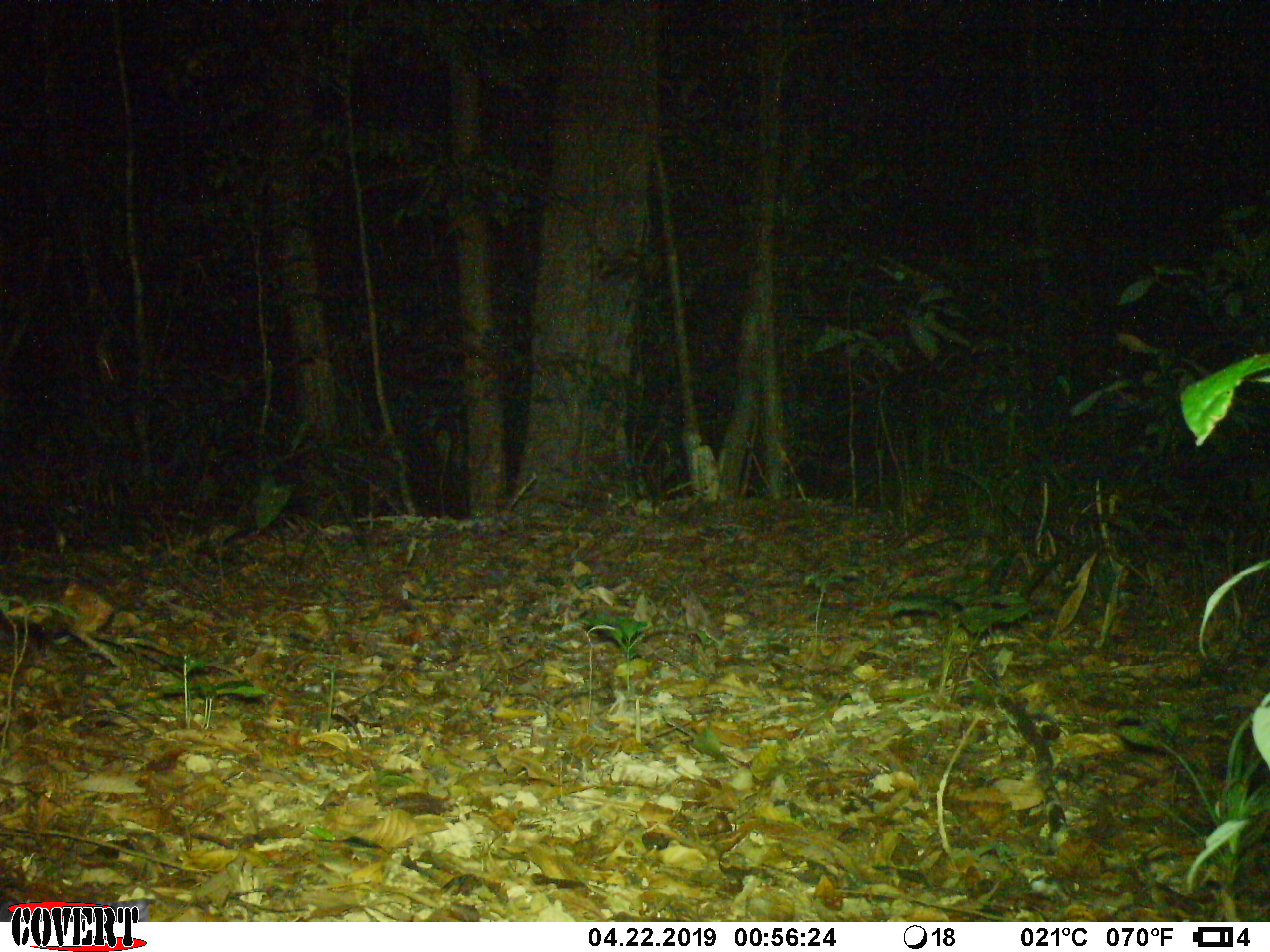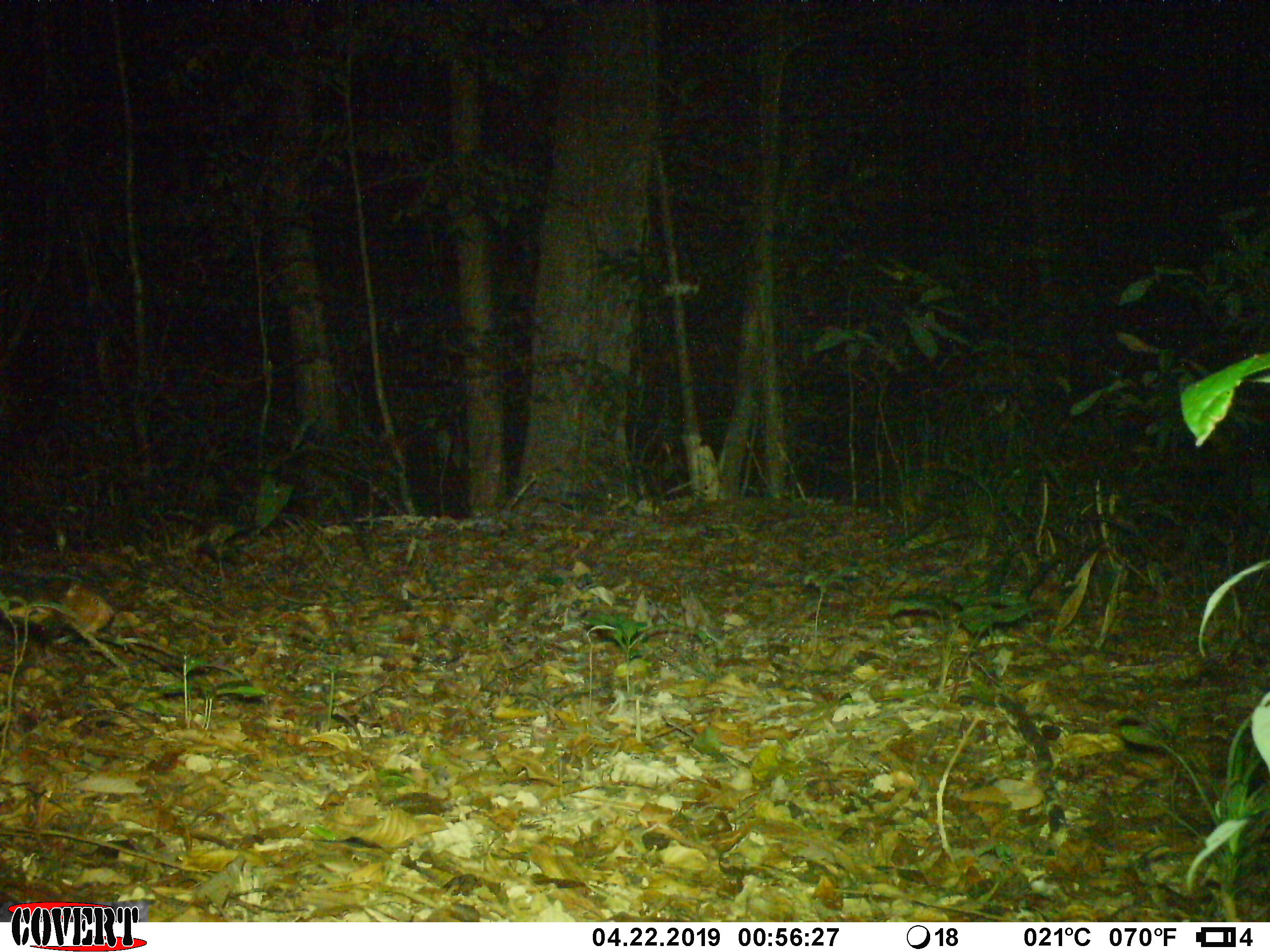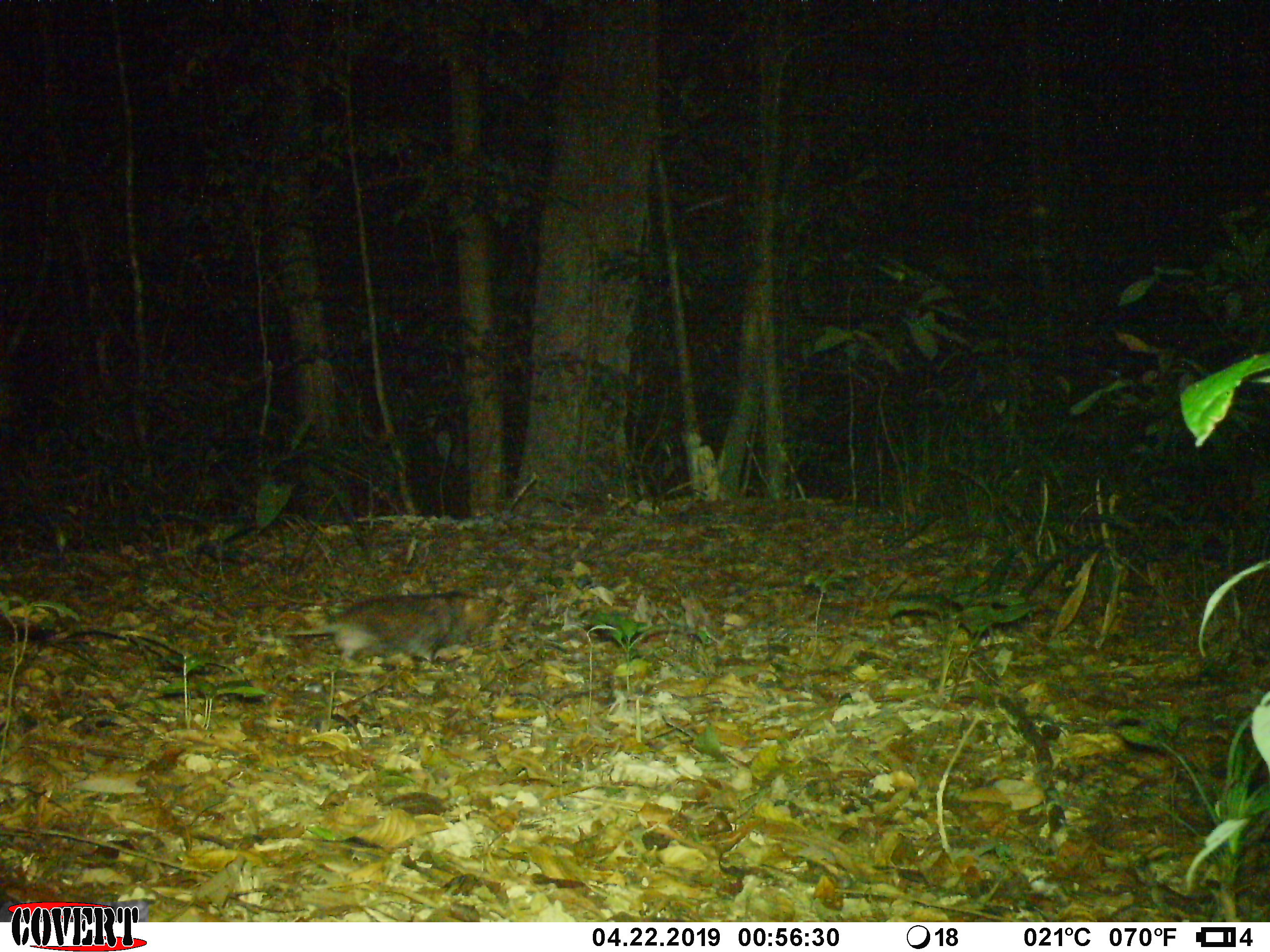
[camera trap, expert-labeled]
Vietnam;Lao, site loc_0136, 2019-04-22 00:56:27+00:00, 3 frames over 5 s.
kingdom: Animalia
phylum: Chordata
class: Mammalia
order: Rodentia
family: Echimyidae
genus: Dactylomys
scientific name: Dactylomys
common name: bamboo rat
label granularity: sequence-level